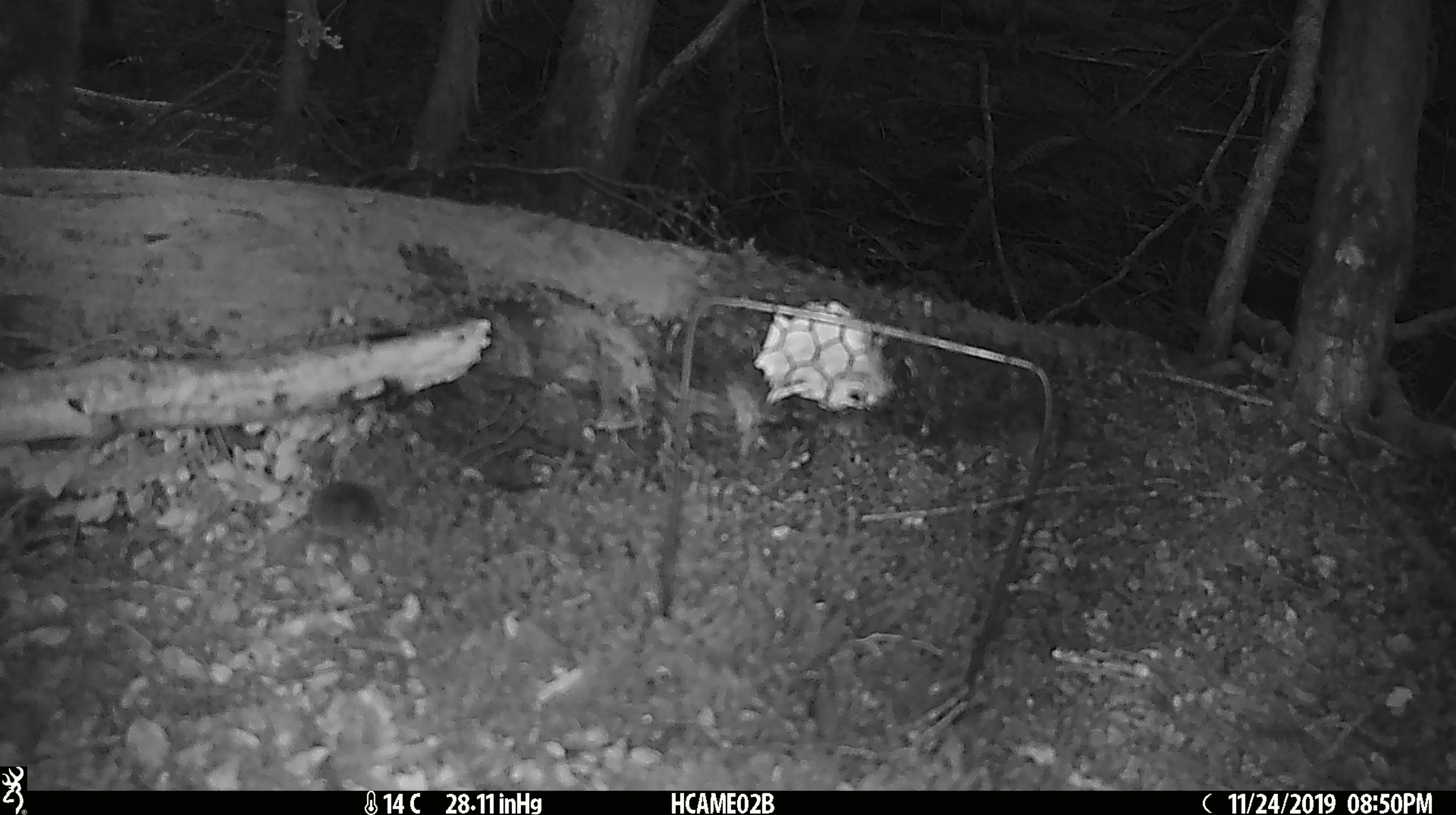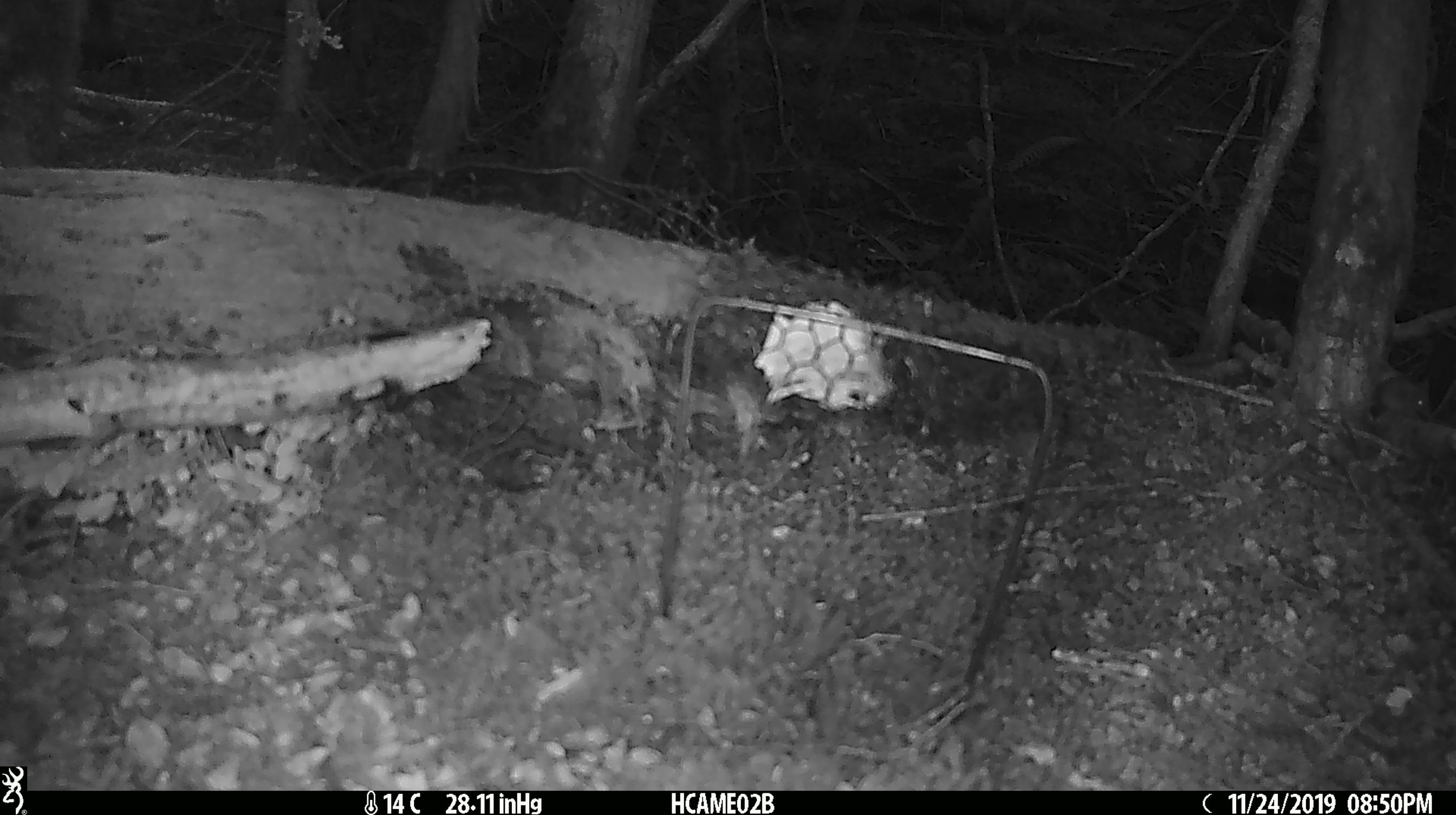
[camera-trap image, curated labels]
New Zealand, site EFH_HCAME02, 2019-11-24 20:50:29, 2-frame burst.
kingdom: Animalia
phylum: Chordata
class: Mammalia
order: Rodentia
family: Muridae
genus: Mus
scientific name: Mus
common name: mouse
Mouse (Mus).